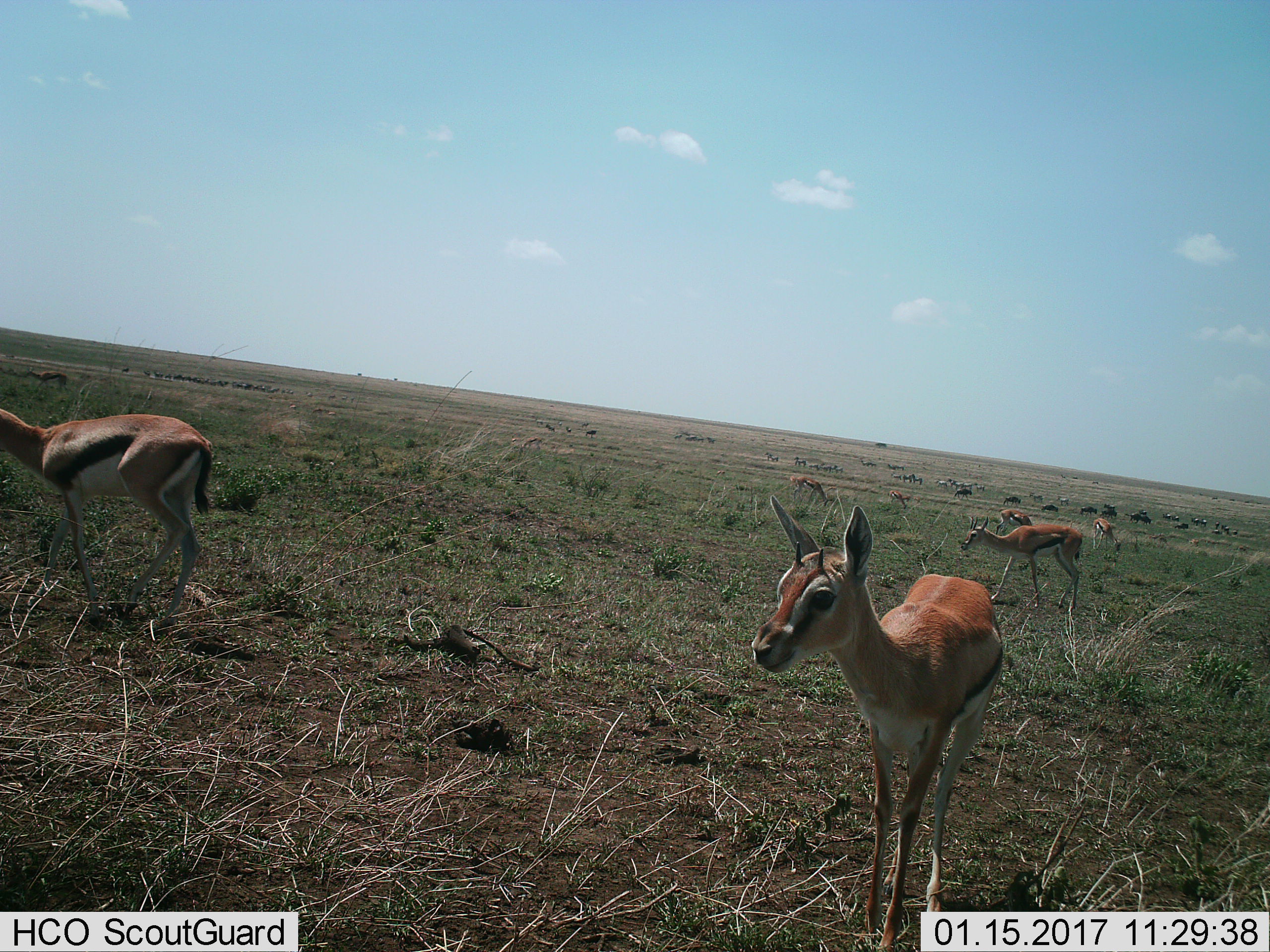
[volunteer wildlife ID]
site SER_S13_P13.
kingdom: Animalia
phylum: Chordata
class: Mammalia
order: Artiodactyla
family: Bovidae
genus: Eudorcas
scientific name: Eudorcas thomsonii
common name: thomson's gazelle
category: gazellethomsons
Gazellethomsons (thomson's gazelle) (Eudorcas thomsonii), count 9. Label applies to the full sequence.